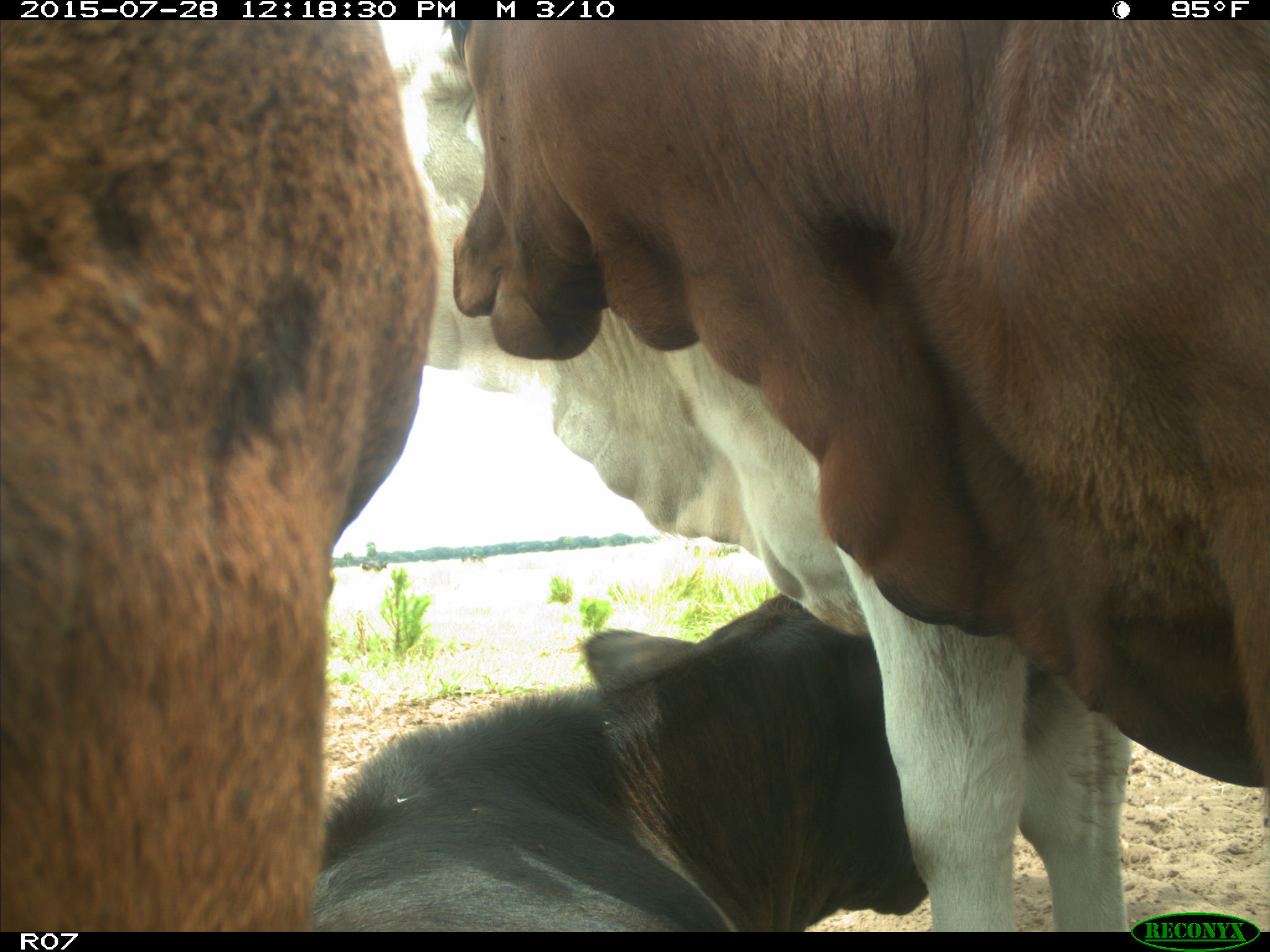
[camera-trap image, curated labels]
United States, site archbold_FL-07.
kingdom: Animalia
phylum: Chordata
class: Mammalia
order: Artiodactyla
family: Bovidae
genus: Bos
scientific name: Bos taurus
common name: domestic cow